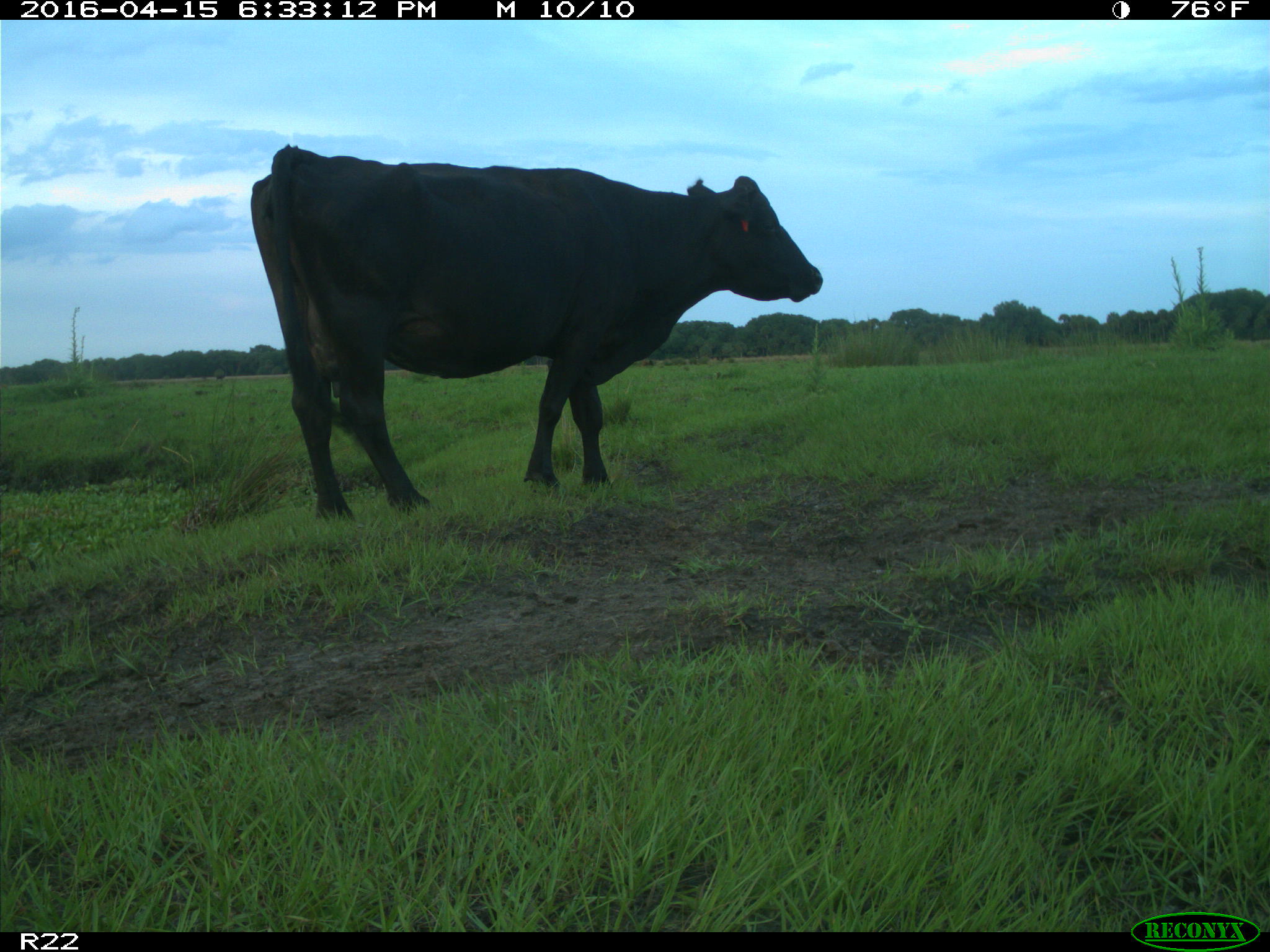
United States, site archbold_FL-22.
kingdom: Animalia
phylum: Chordata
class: Mammalia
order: Artiodactyla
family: Bovidae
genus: Bos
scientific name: Bos taurus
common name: domestic cow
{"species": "Bos taurus (domestic cow)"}